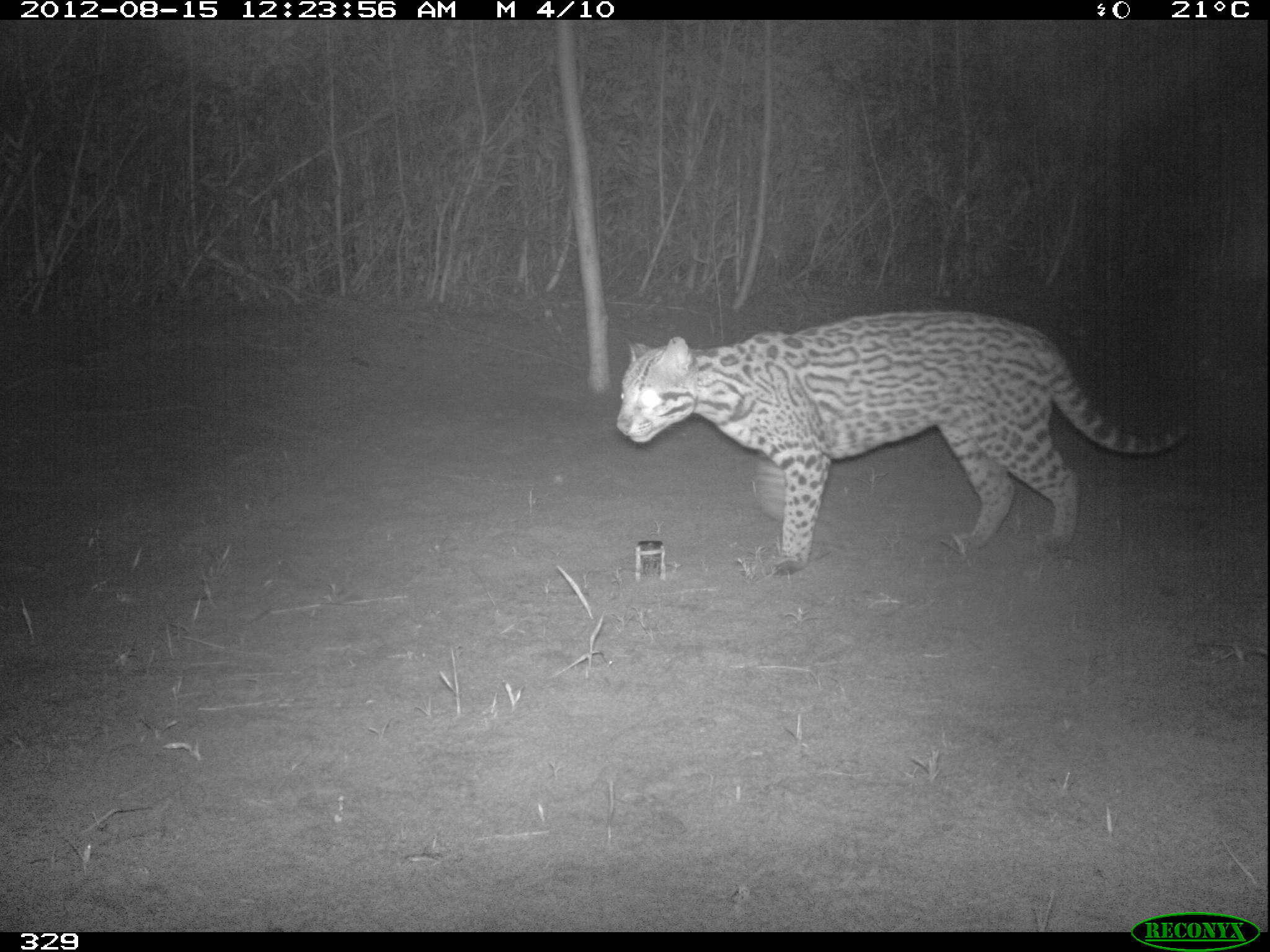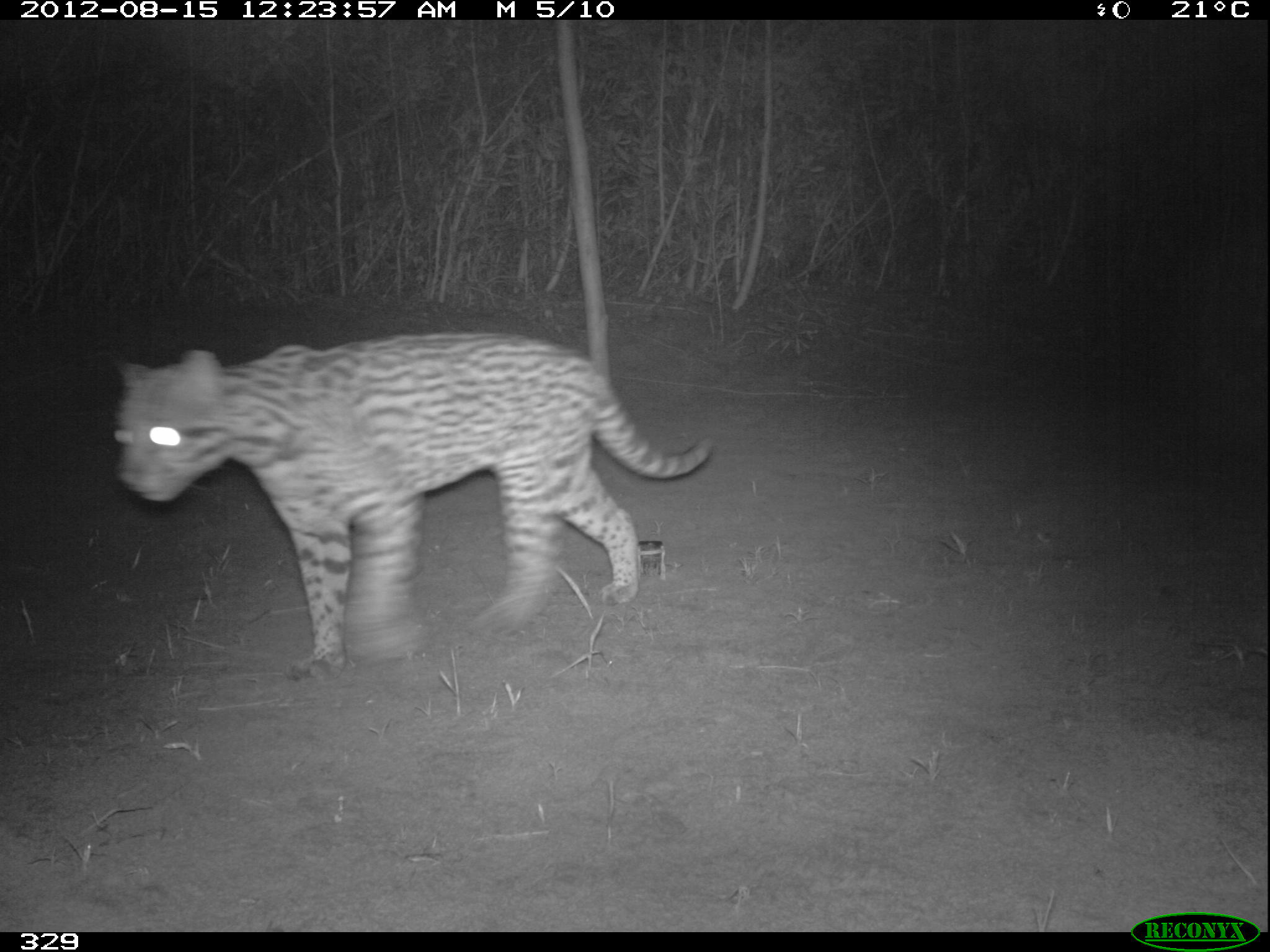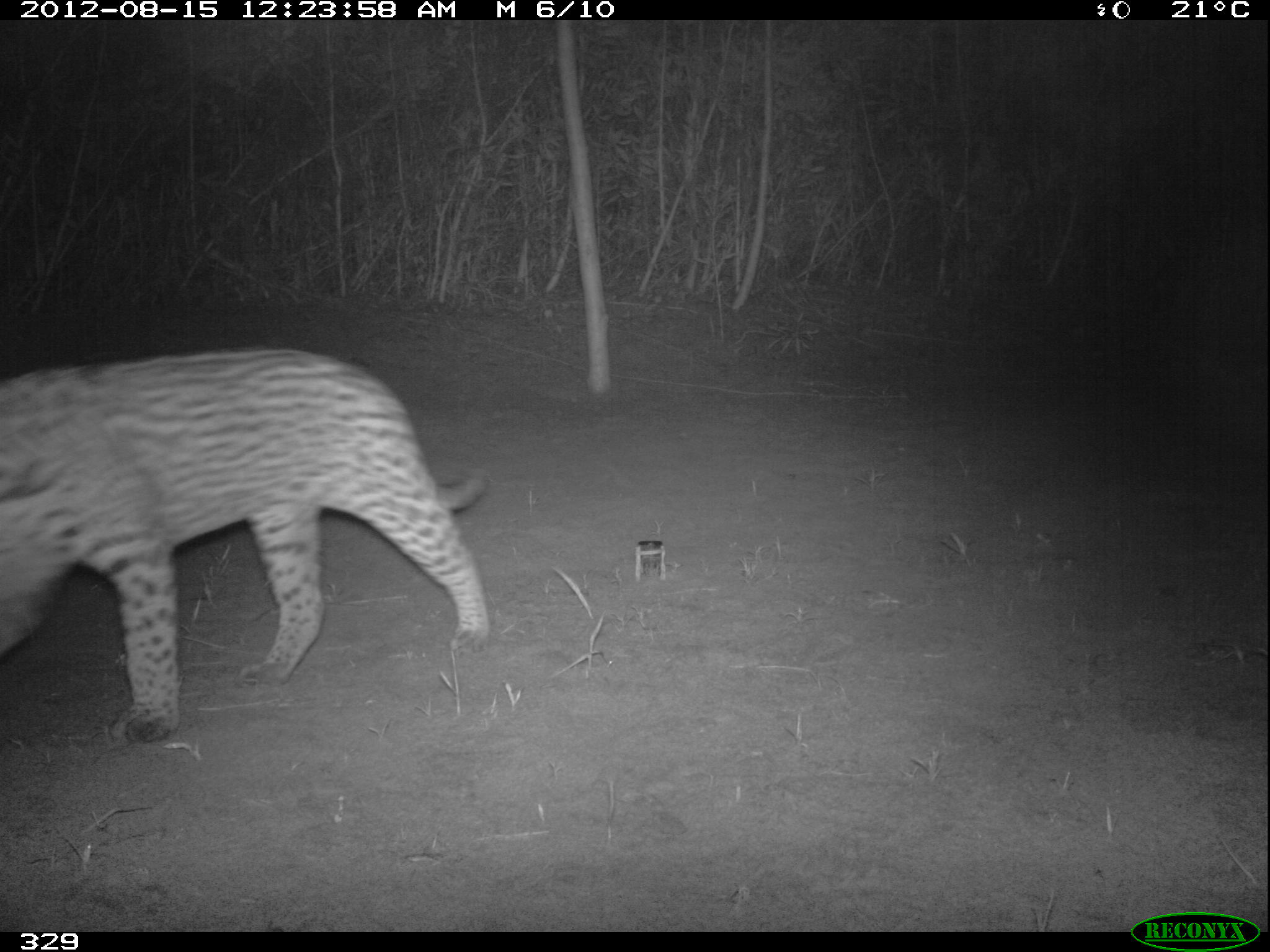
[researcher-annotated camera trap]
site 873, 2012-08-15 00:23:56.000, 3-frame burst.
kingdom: Animalia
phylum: Chordata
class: Mammalia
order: Carnivora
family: Felidae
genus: Leopardus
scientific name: Leopardus pardalis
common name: ocelot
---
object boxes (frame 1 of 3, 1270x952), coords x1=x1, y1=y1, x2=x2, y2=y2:
leopardus pardalis: x1=616, y1=310, x2=1190, y2=575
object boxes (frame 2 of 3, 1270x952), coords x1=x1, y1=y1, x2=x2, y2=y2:
leopardus pardalis: x1=102, y1=322, x2=722, y2=688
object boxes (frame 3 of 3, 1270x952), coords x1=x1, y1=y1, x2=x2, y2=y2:
leopardus pardalis: x1=2, y1=349, x2=493, y2=745